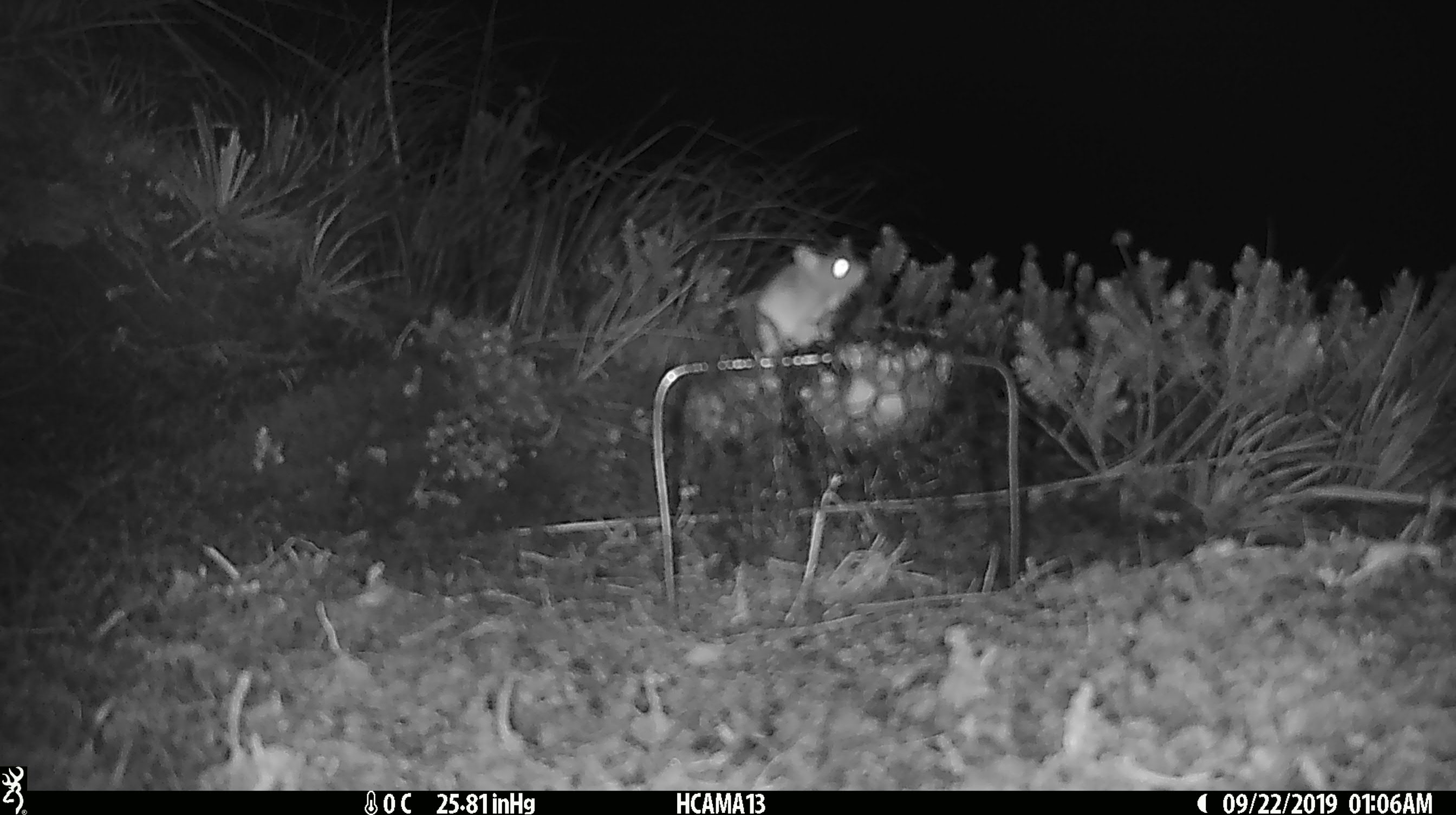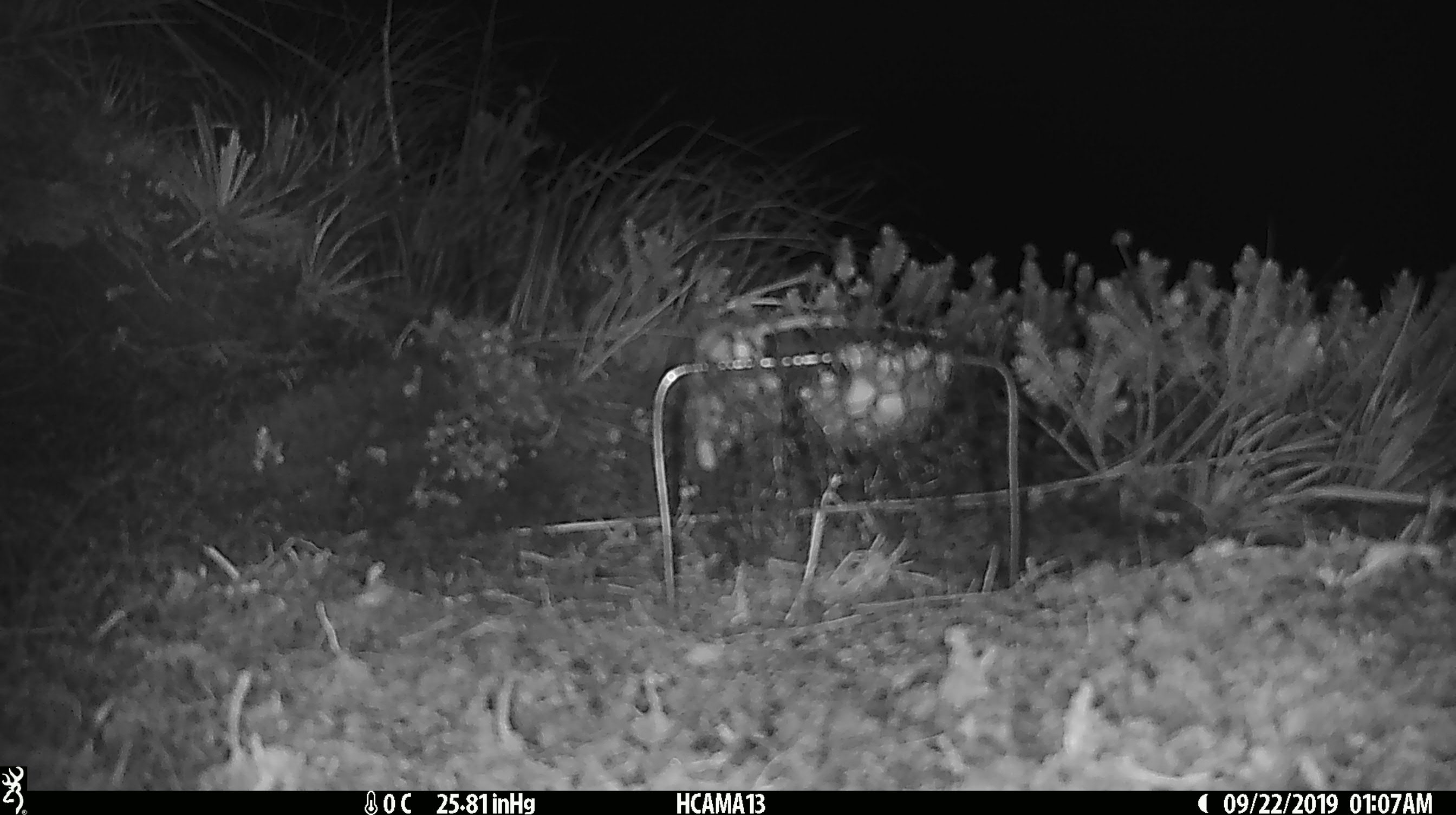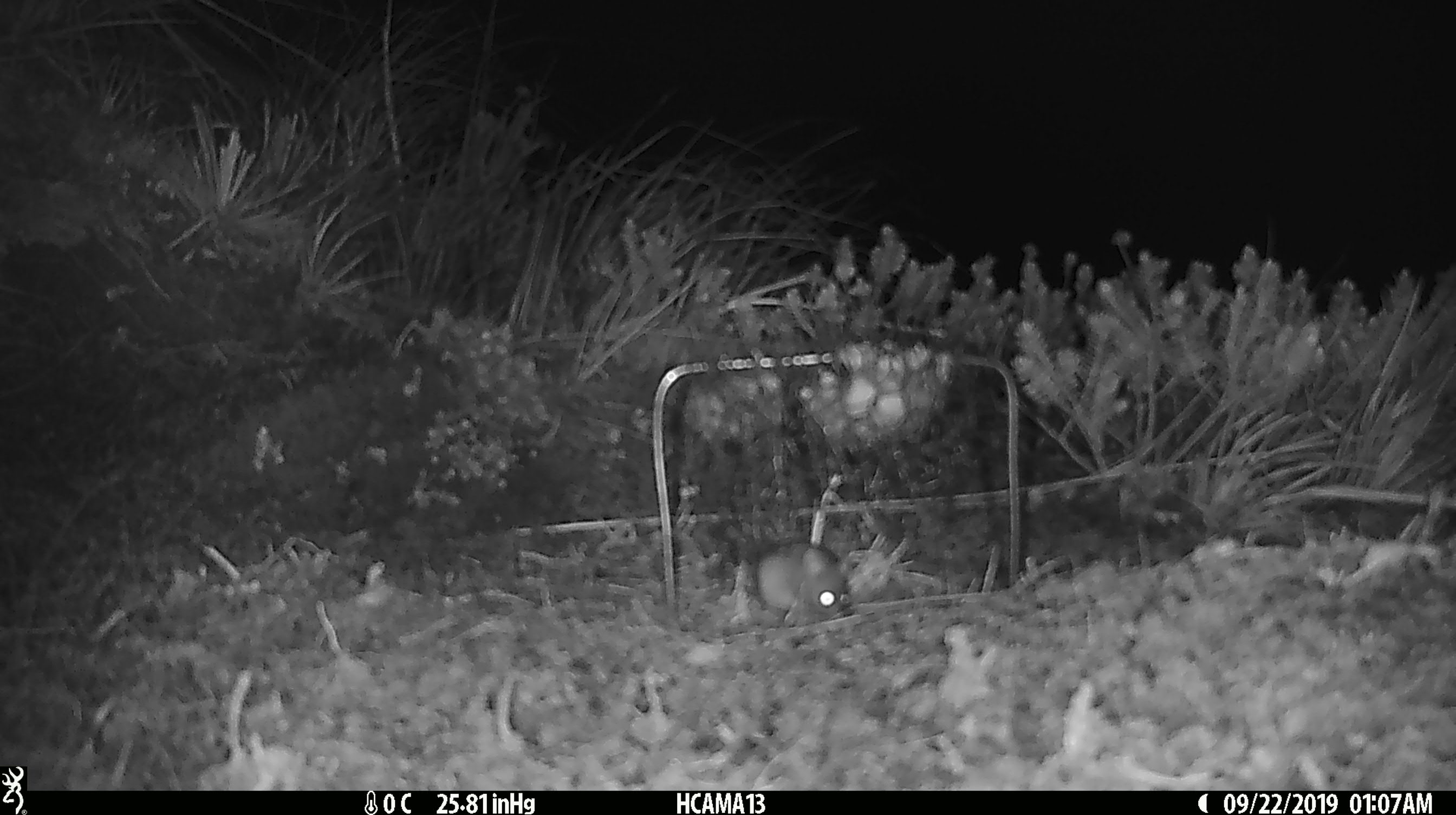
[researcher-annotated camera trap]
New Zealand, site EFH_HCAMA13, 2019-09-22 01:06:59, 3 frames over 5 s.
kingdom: Animalia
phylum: Chordata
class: Mammalia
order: Rodentia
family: Muridae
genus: Mus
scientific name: Mus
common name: mouse